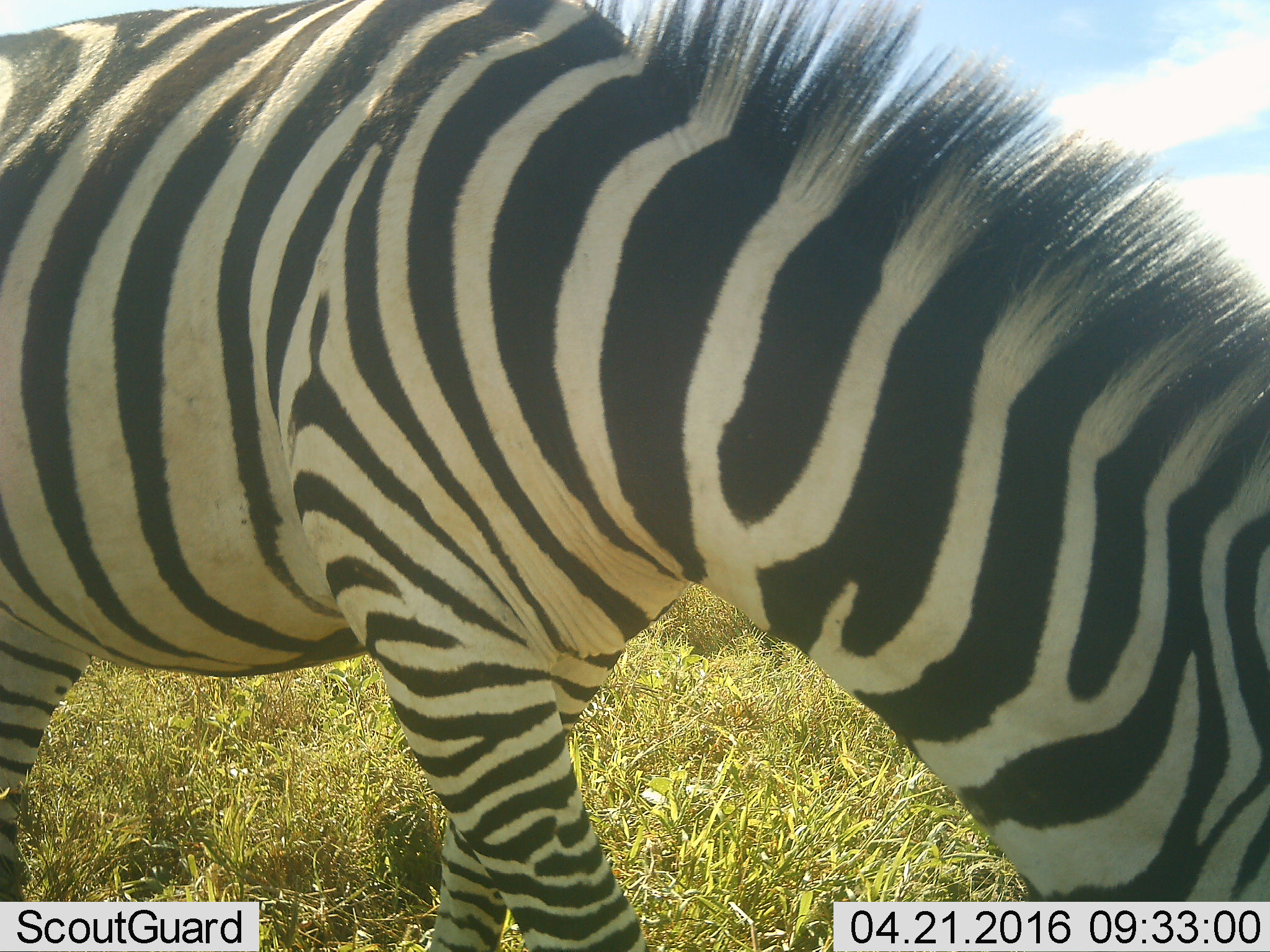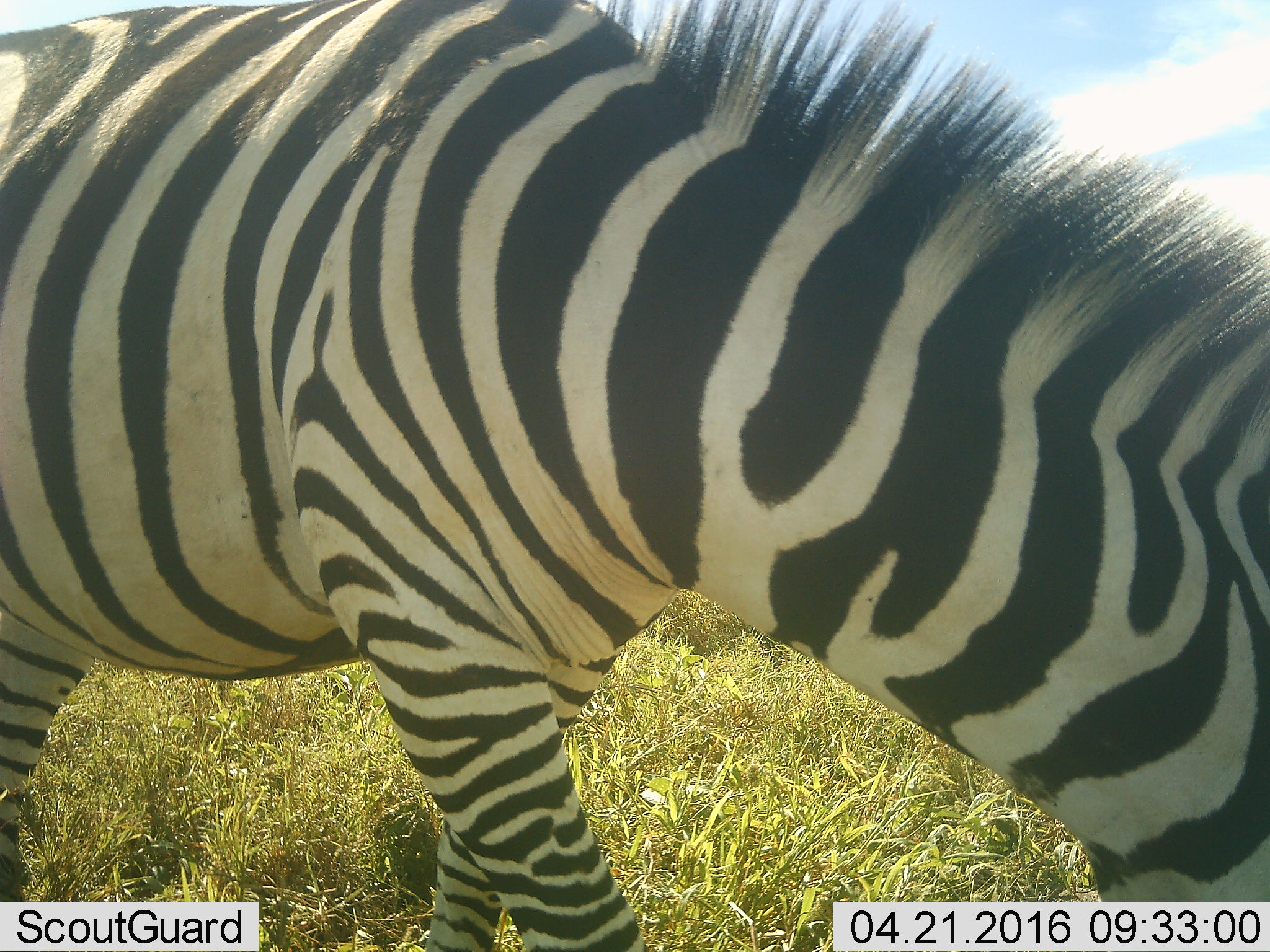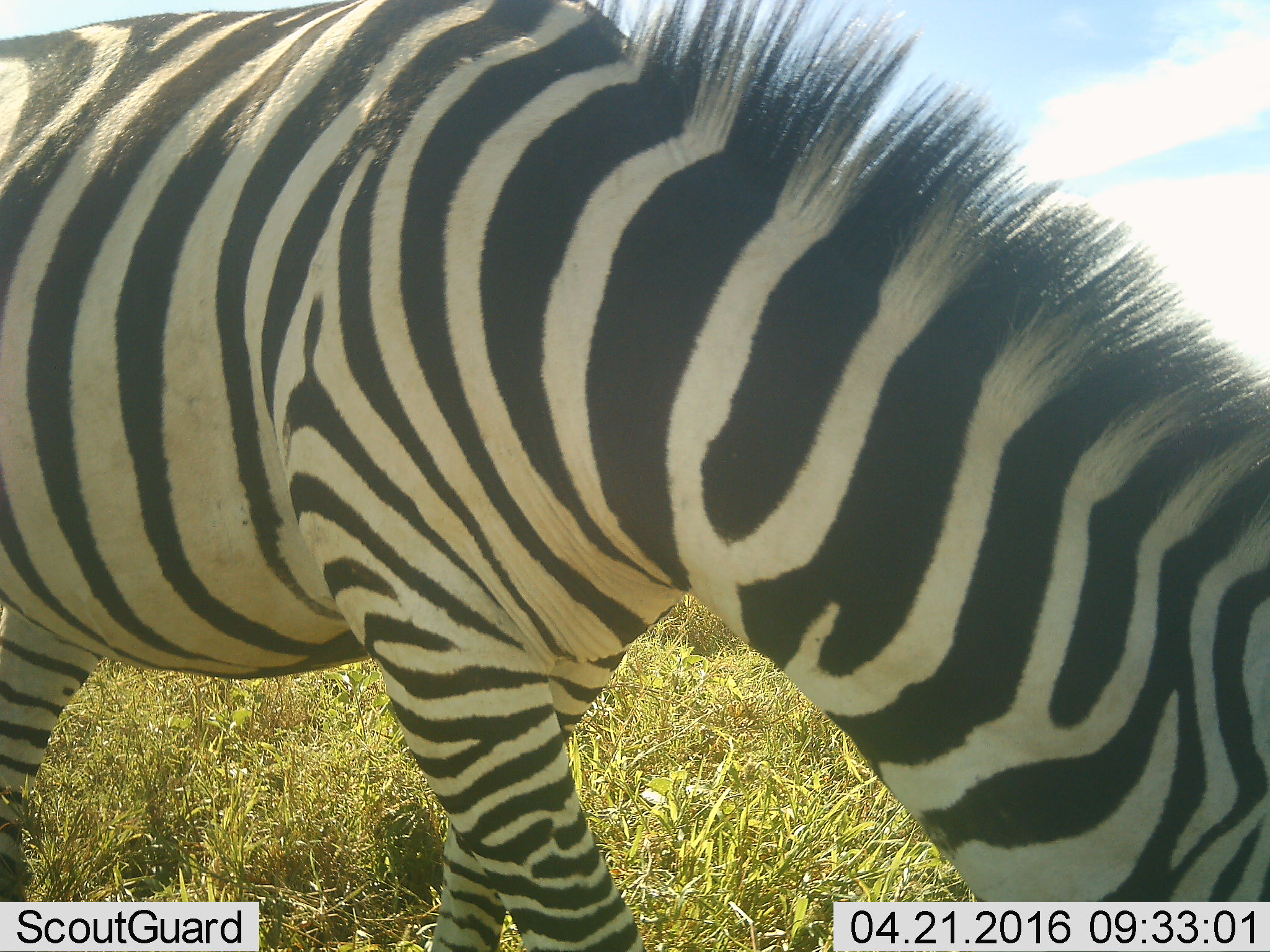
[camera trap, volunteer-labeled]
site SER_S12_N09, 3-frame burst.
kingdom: Animalia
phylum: Chordata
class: Mammalia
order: Perissodactyla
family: Equidae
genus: Equus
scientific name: Equus quagga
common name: plains zebra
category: zebraplains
Zebraplains (plains zebra) (Equus quagga), count 1. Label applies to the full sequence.